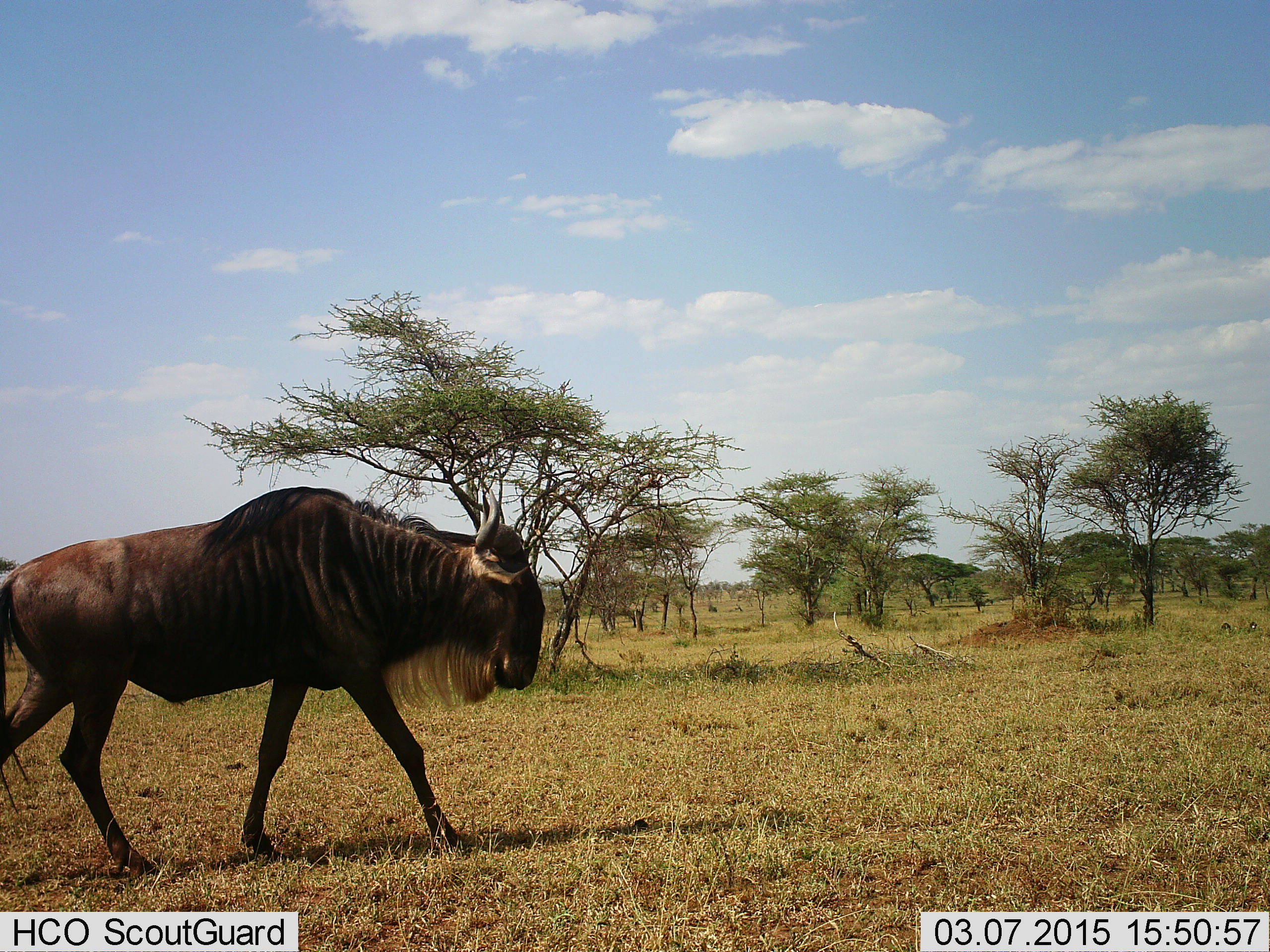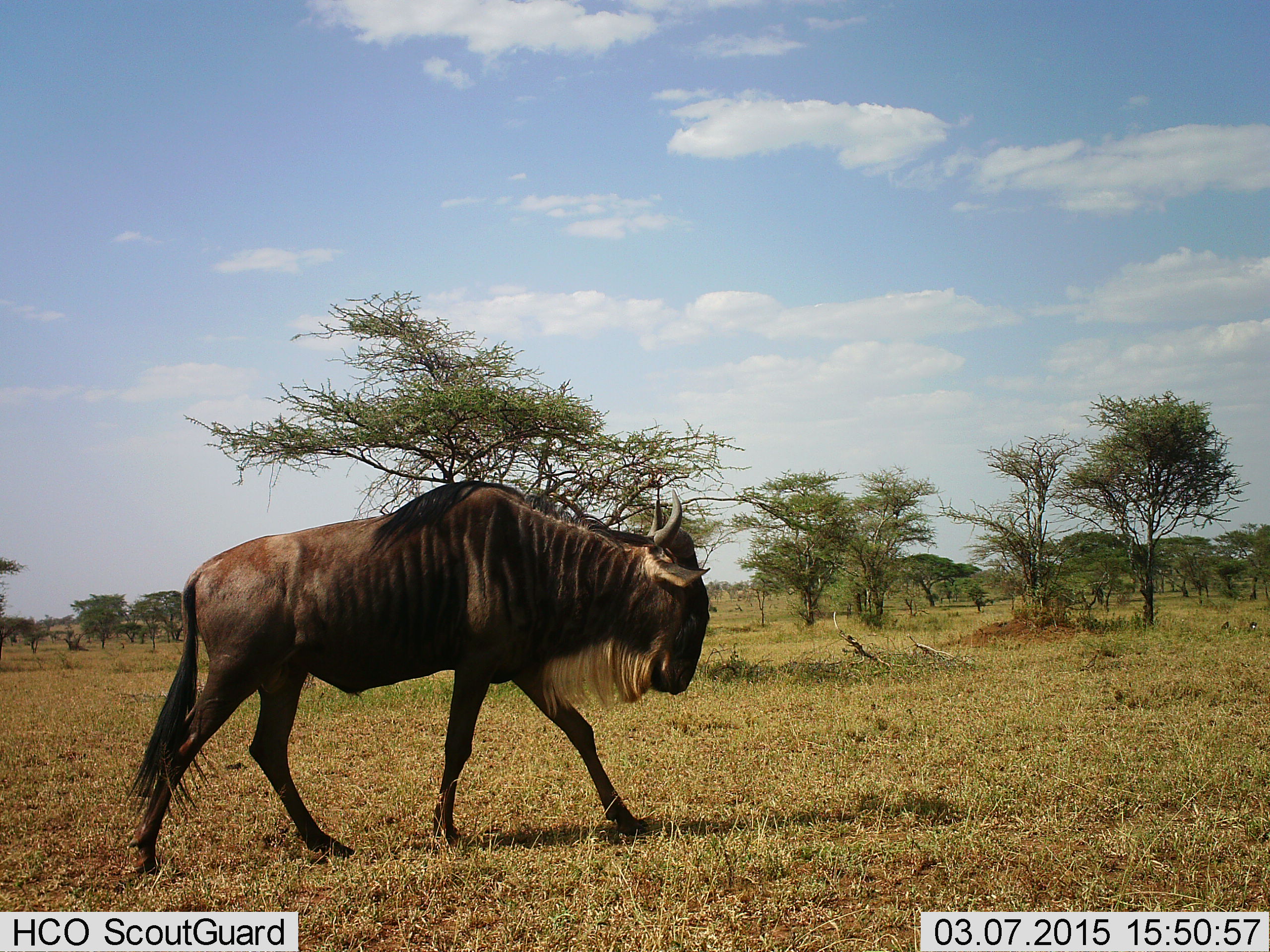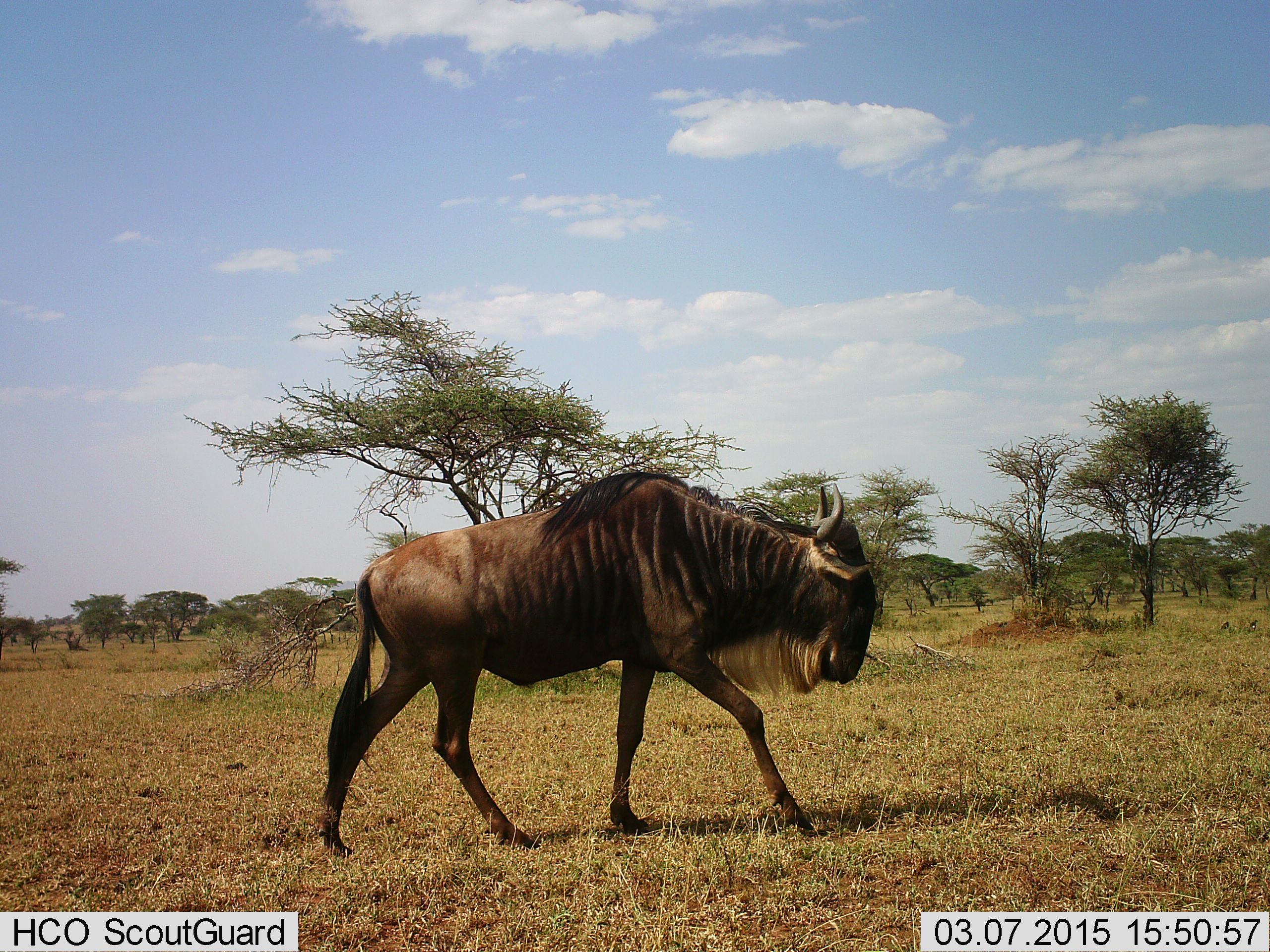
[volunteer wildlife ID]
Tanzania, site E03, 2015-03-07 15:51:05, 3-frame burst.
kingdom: Animalia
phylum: Chordata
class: Mammalia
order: Artiodactyla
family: Bovidae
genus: Connochaetes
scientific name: Connochaetes taurinus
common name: blue wildebeest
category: wildebeest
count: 1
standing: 0%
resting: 0%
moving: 100%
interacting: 0%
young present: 0%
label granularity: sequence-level